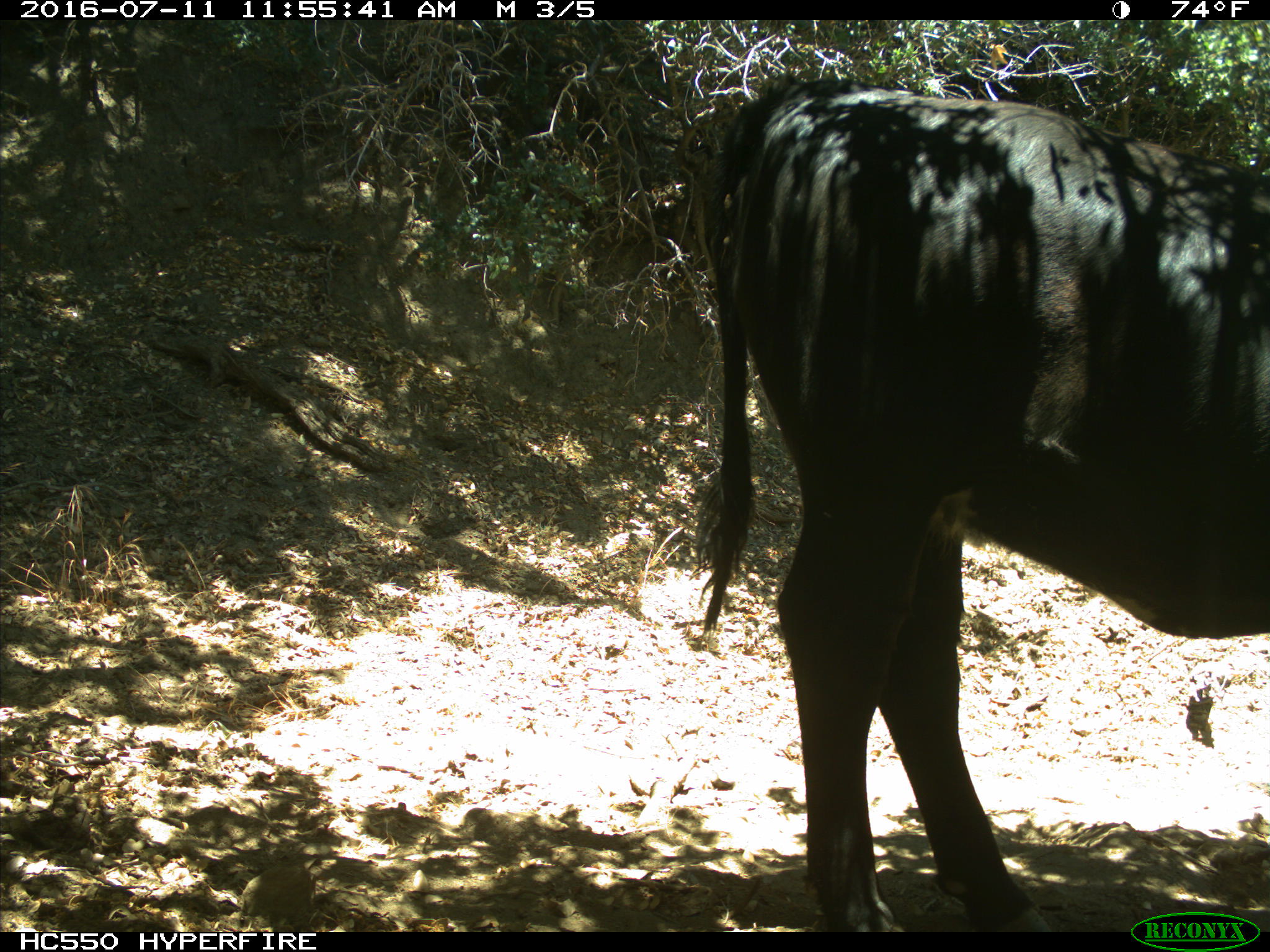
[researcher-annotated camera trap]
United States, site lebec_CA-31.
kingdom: Animalia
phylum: Chordata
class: Mammalia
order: Artiodactyla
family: Bovidae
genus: Bos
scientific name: Bos taurus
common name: domestic cow